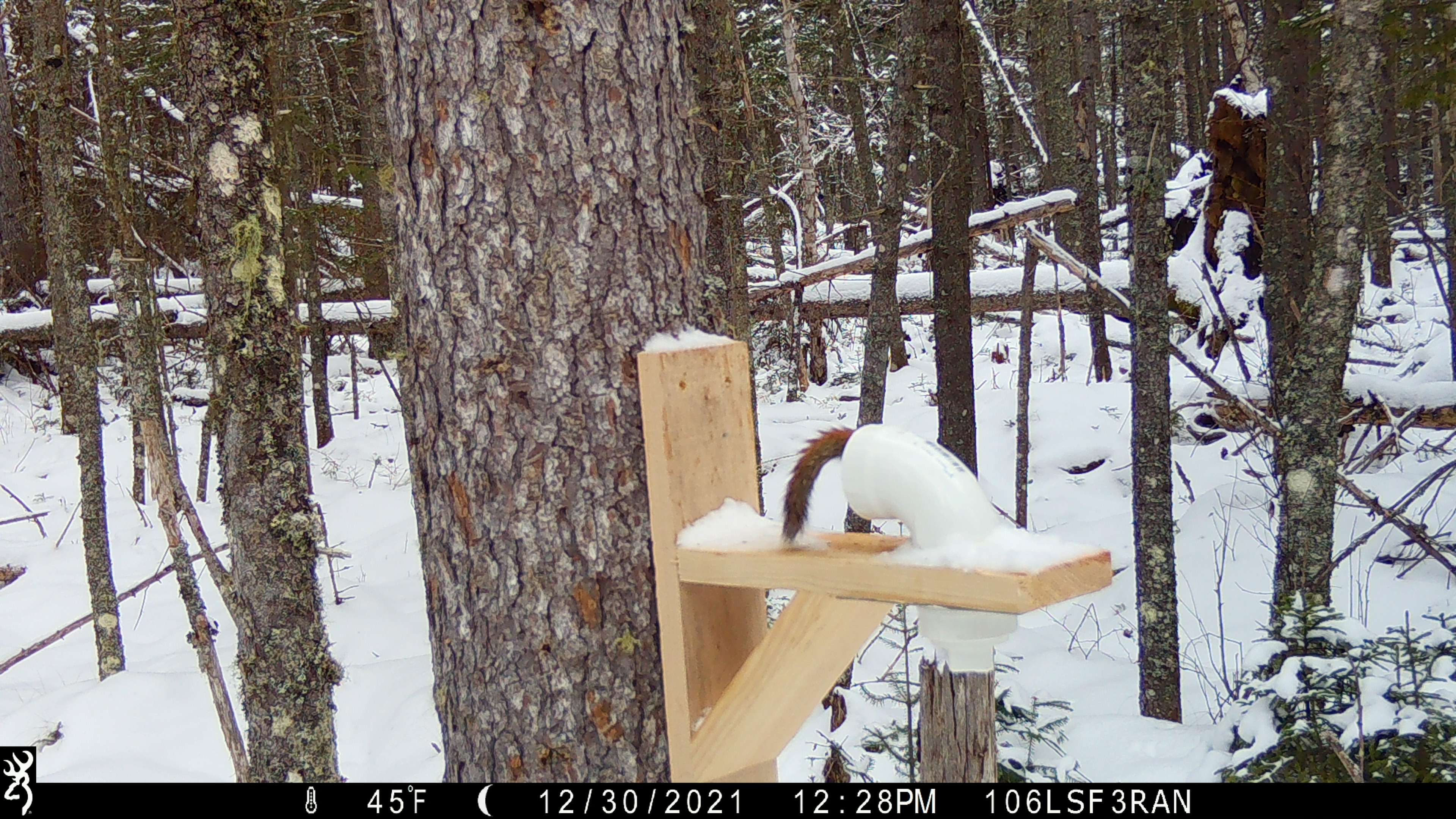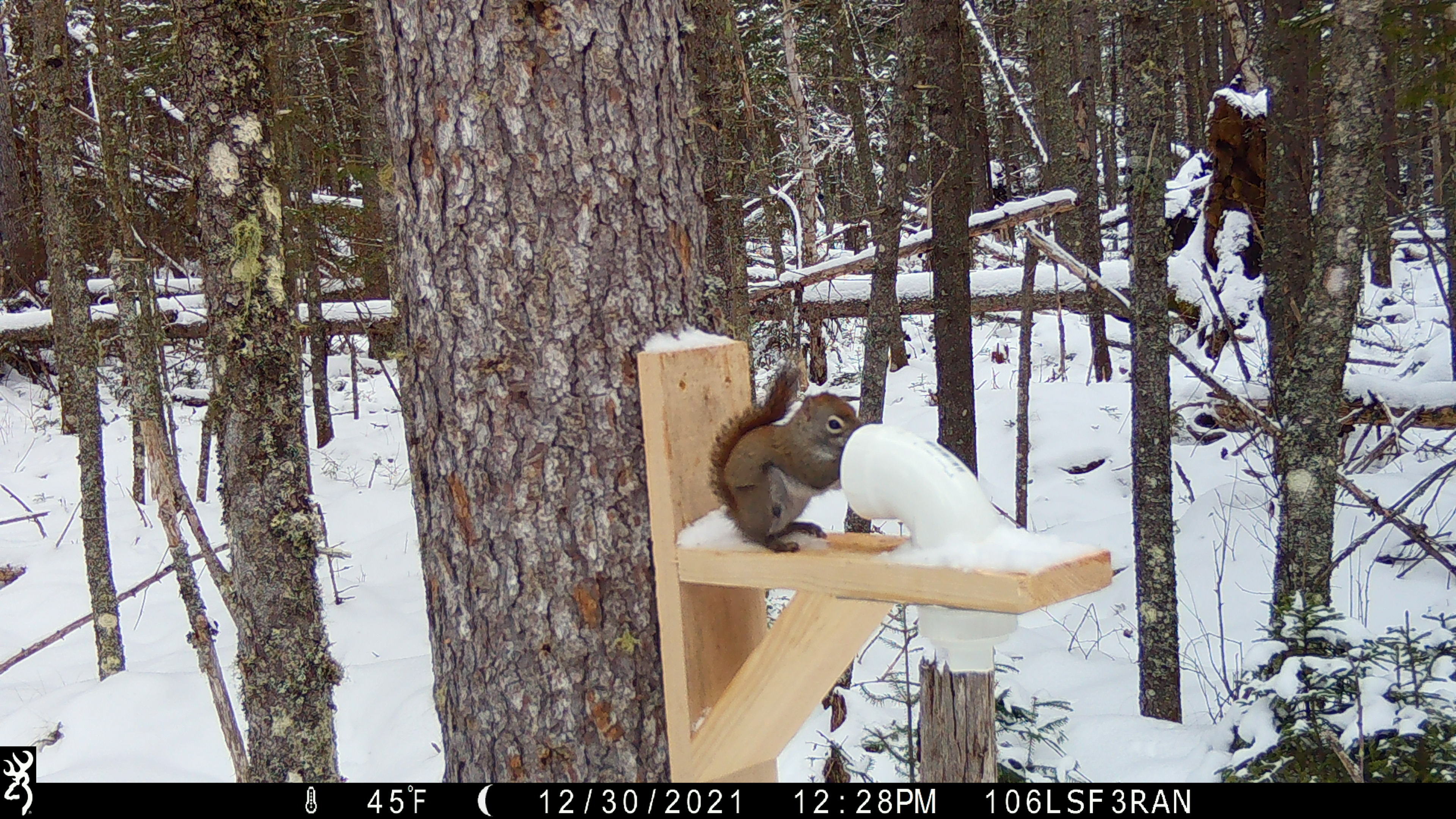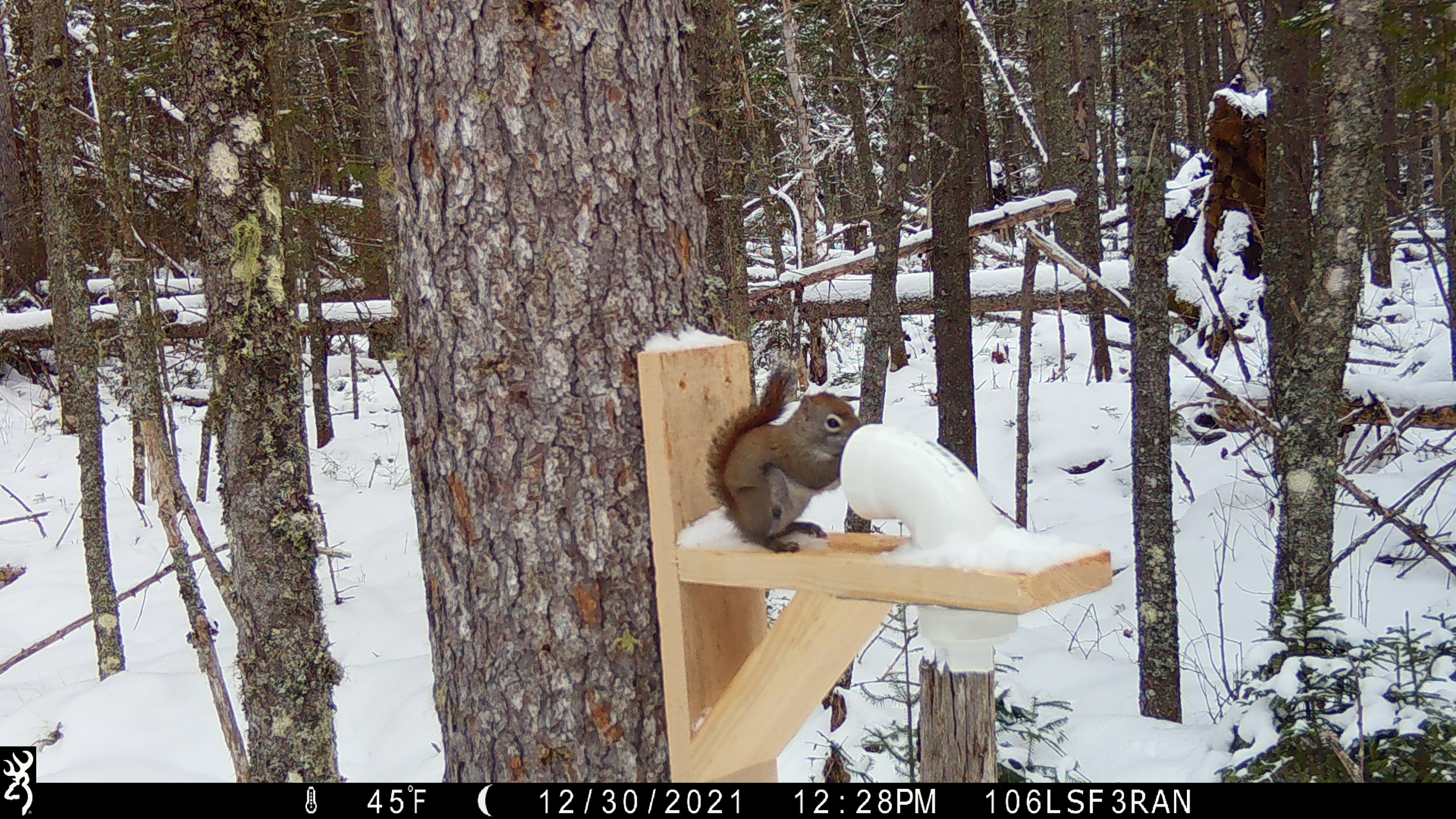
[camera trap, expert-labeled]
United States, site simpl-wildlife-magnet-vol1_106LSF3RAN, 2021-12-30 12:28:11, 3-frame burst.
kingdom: Animalia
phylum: Chordata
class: Mammalia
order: Rodentia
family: Sciuridae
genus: Tamiasciurus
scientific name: Tamiasciurus hudsonicus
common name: red squirrel